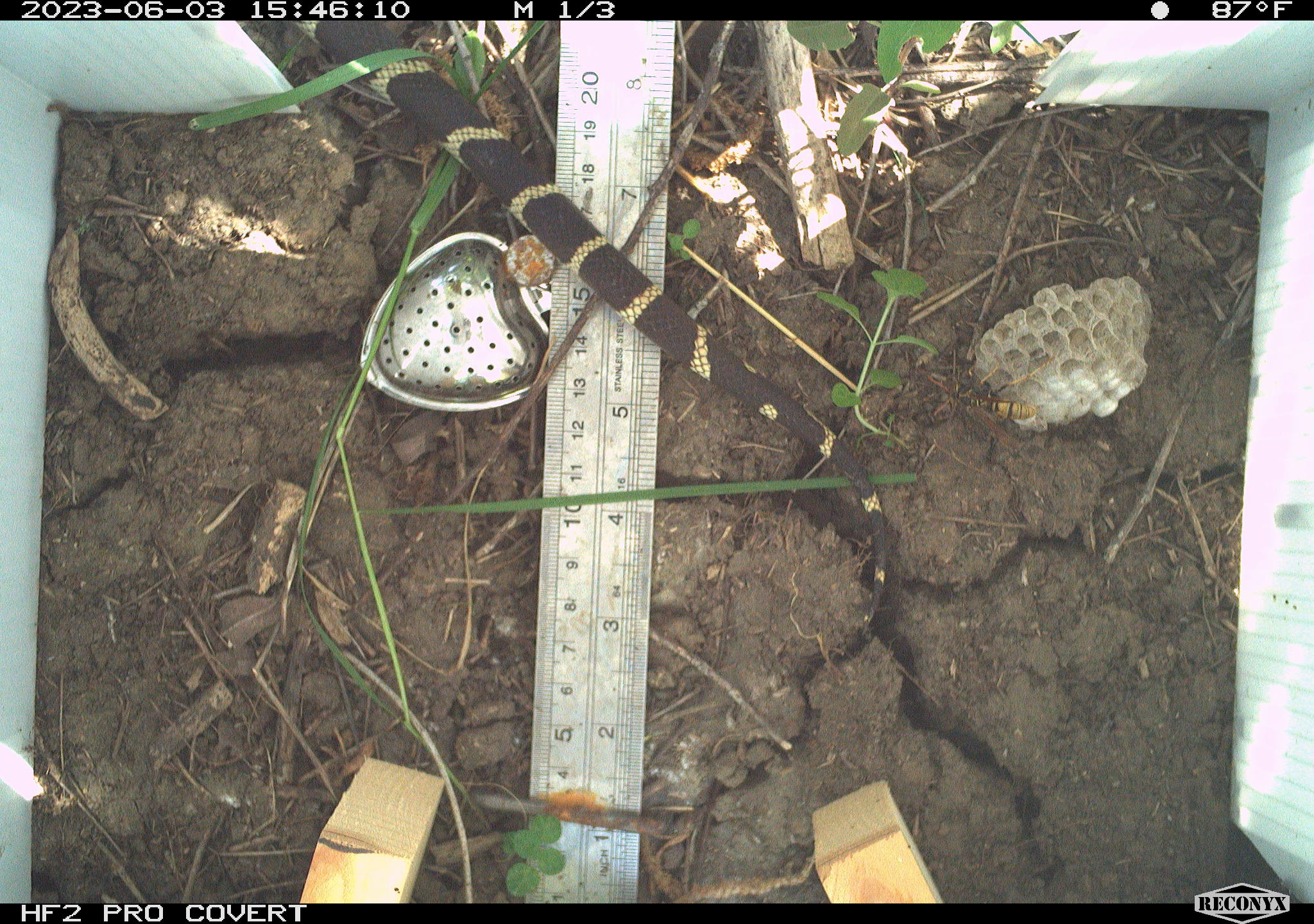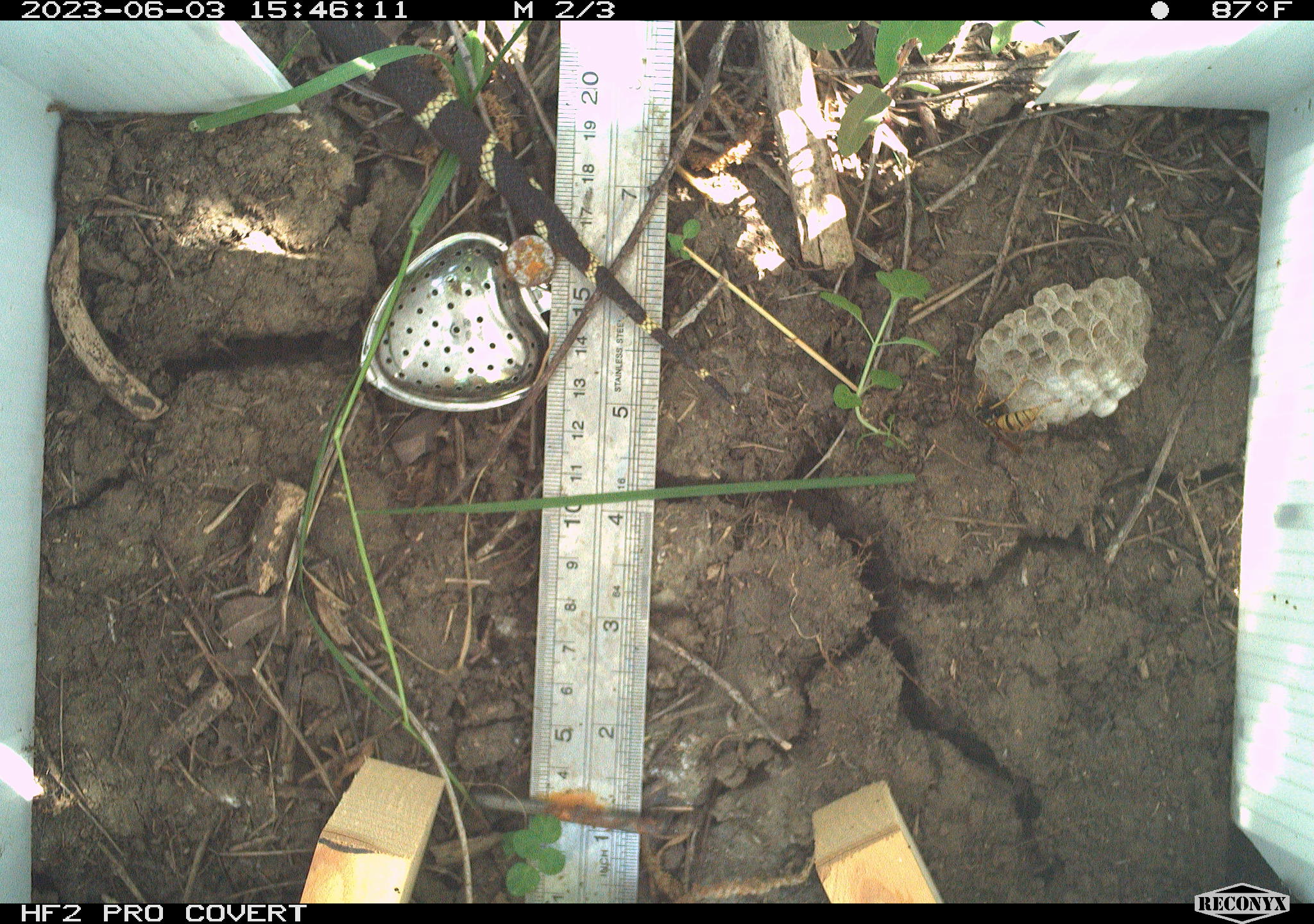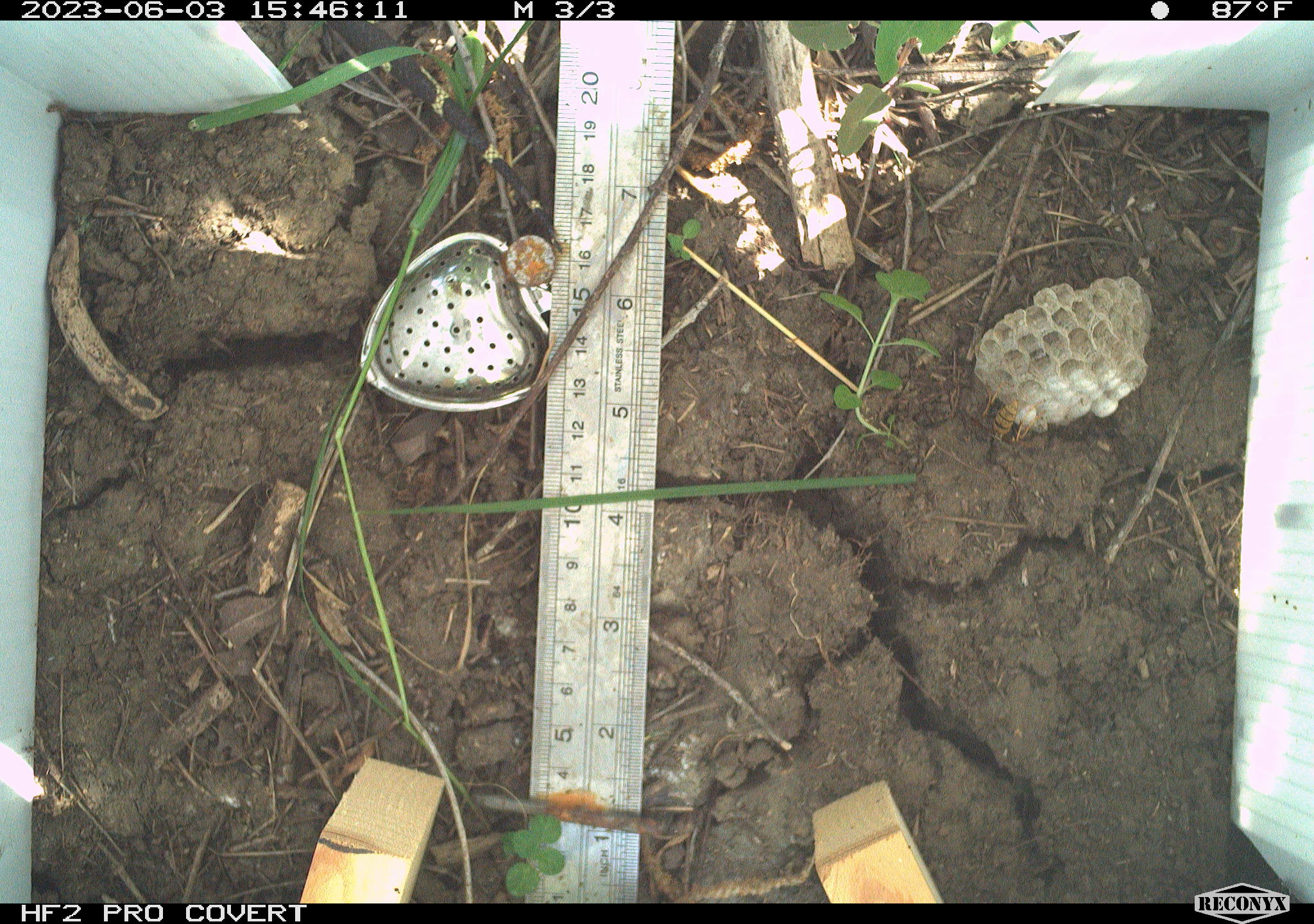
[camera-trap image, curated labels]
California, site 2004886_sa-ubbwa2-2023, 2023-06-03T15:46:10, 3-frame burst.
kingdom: Animalia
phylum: Chordata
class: Reptilia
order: Squamata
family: Colubridae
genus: Lampropeltis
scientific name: Lampropeltis californiae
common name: california kingsnake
California kingsnake (Lampropeltis californiae).